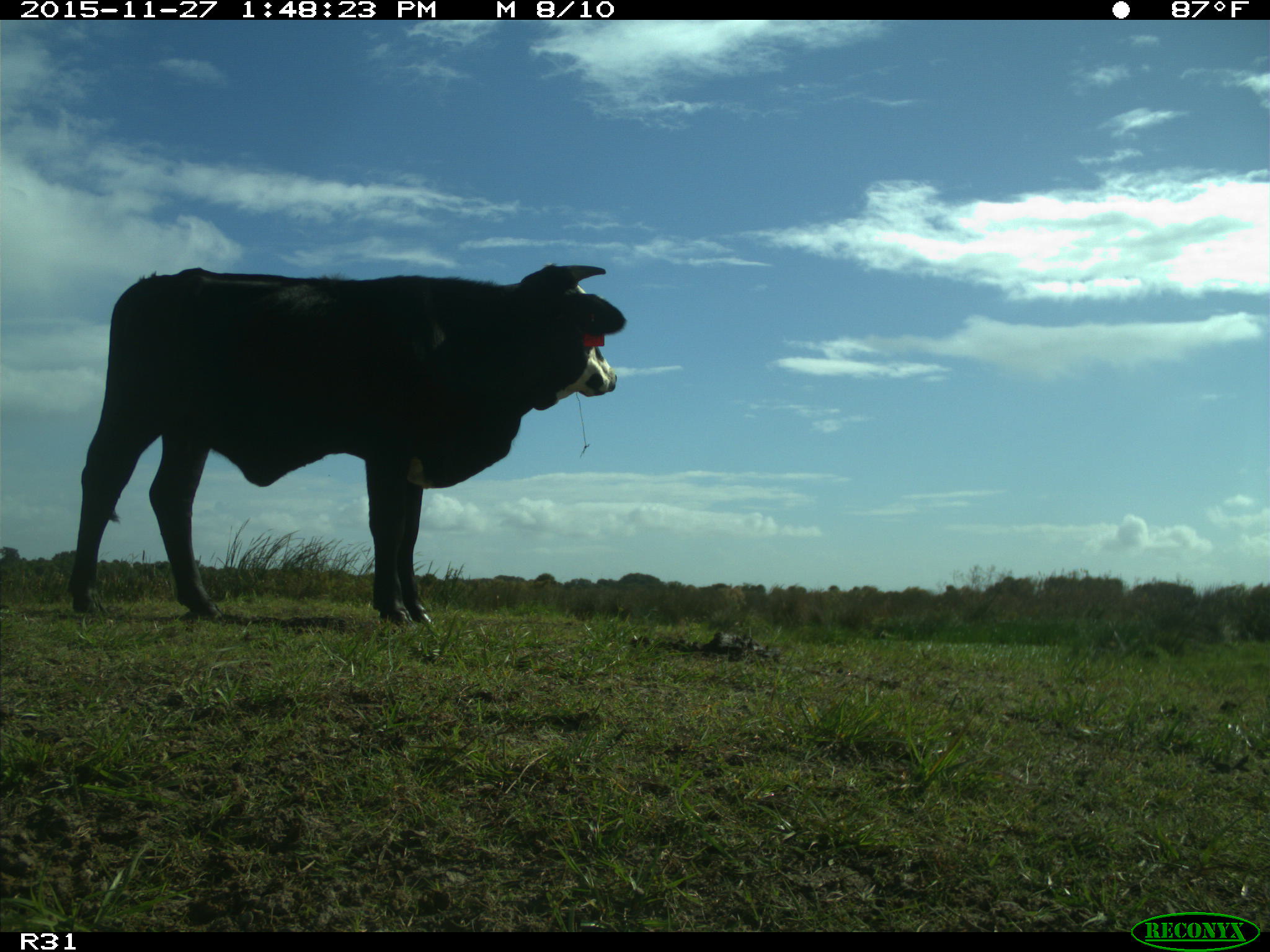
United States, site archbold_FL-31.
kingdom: Animalia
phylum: Chordata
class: Mammalia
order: Artiodactyla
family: Bovidae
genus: Bos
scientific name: Bos taurus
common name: domestic cow